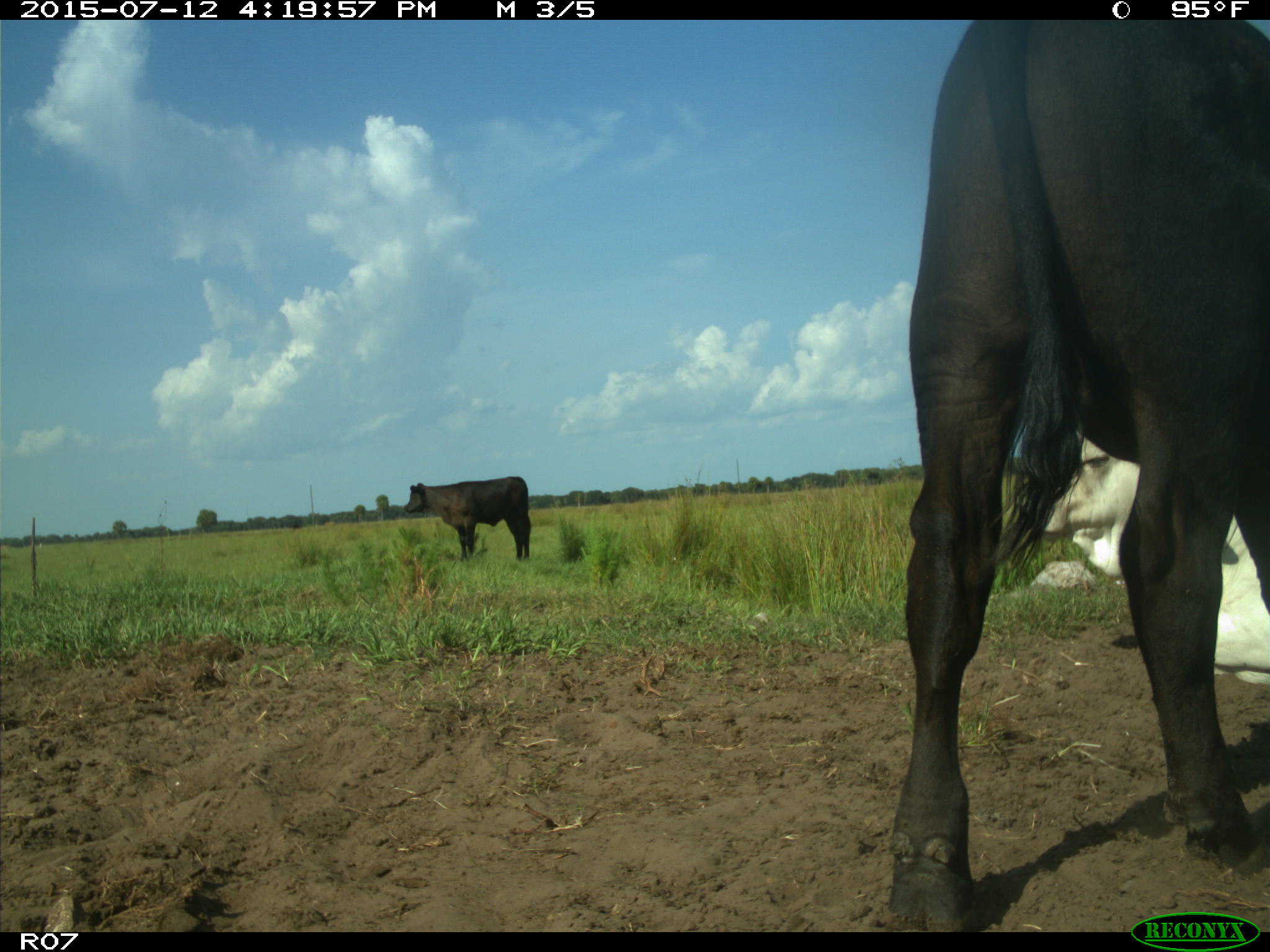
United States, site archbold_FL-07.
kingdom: Animalia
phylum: Chordata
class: Mammalia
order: Artiodactyla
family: Bovidae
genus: Bos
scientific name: Bos taurus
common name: domestic cow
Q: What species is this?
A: Bos taurus (domestic cow).